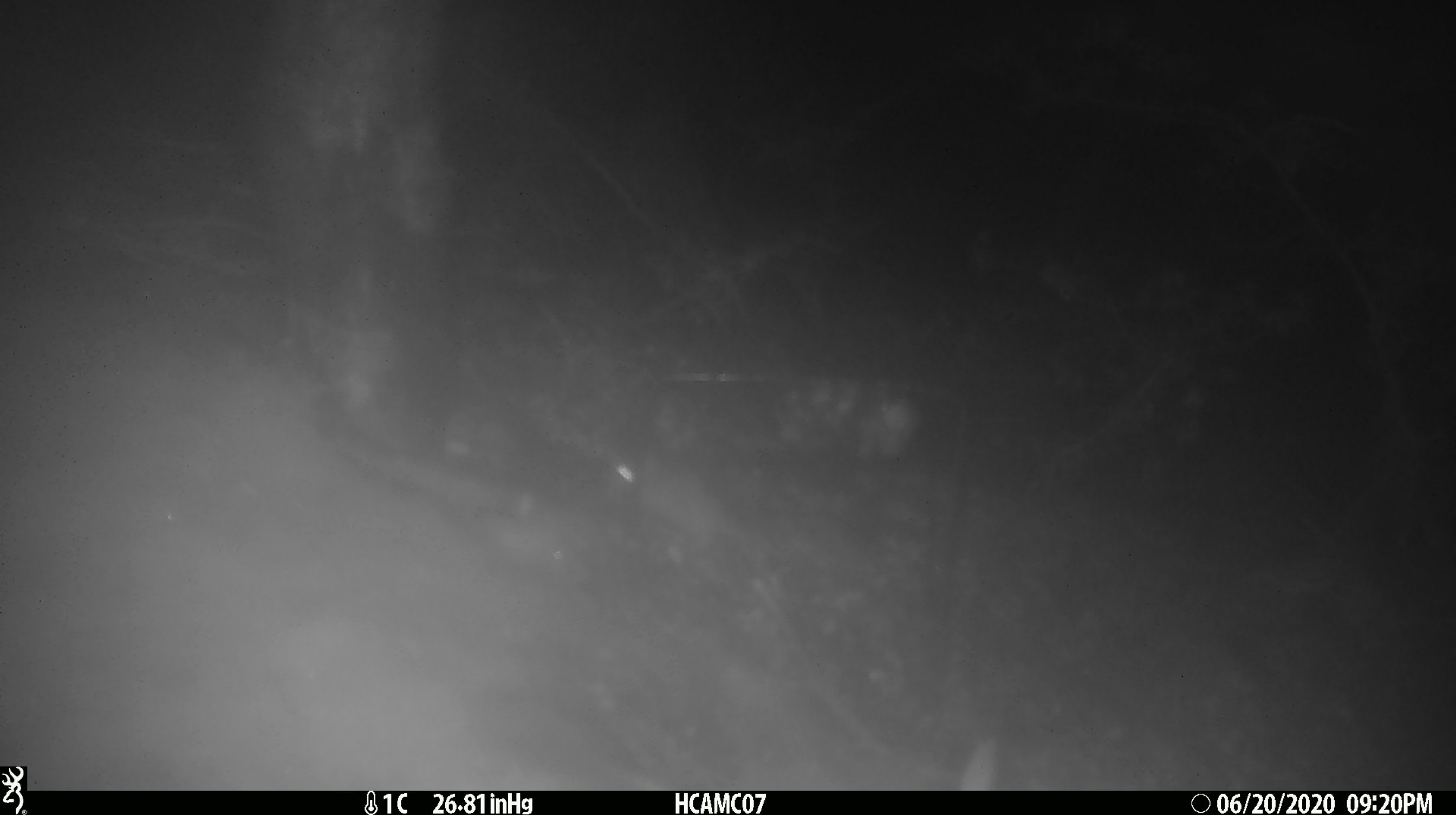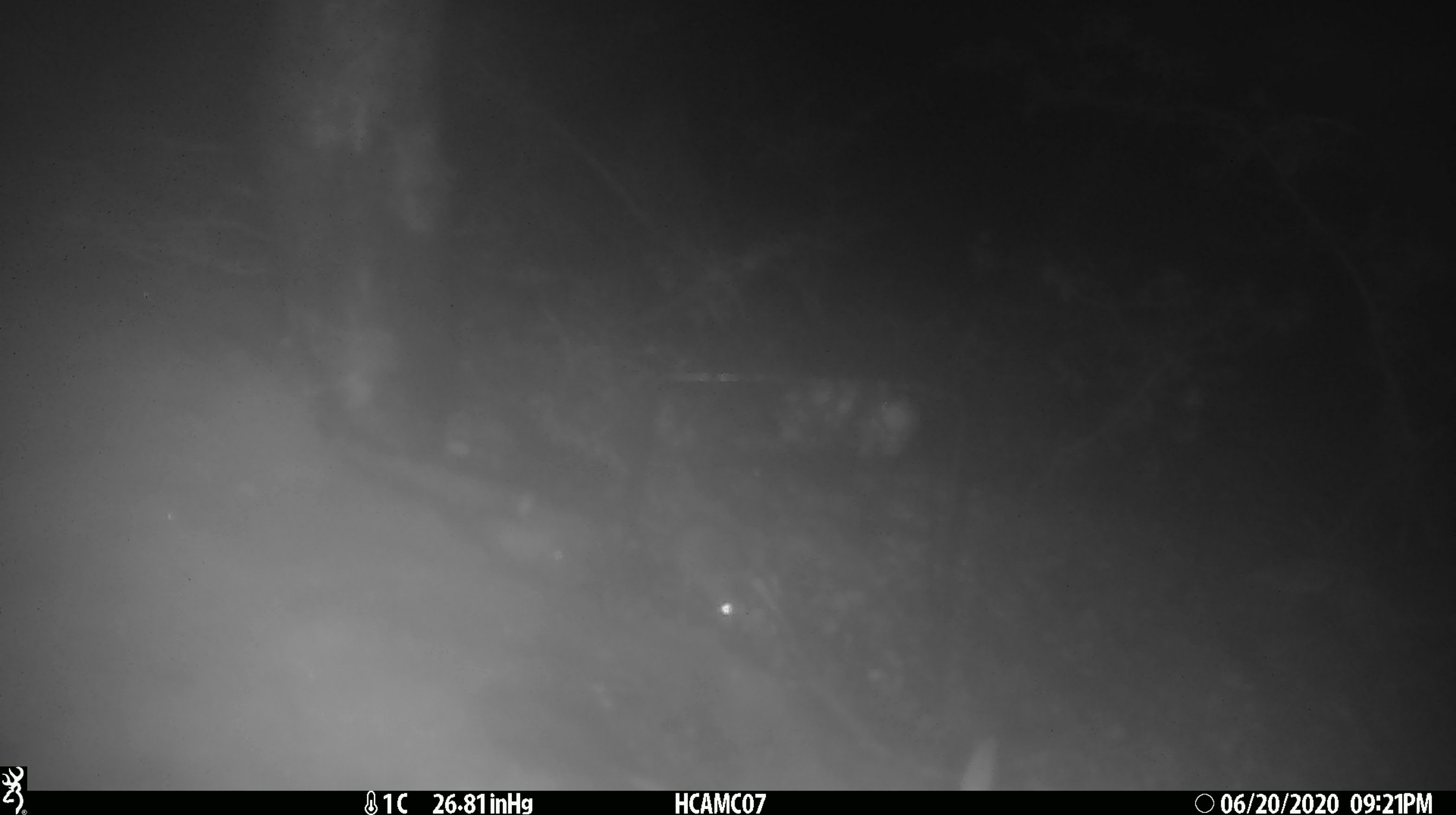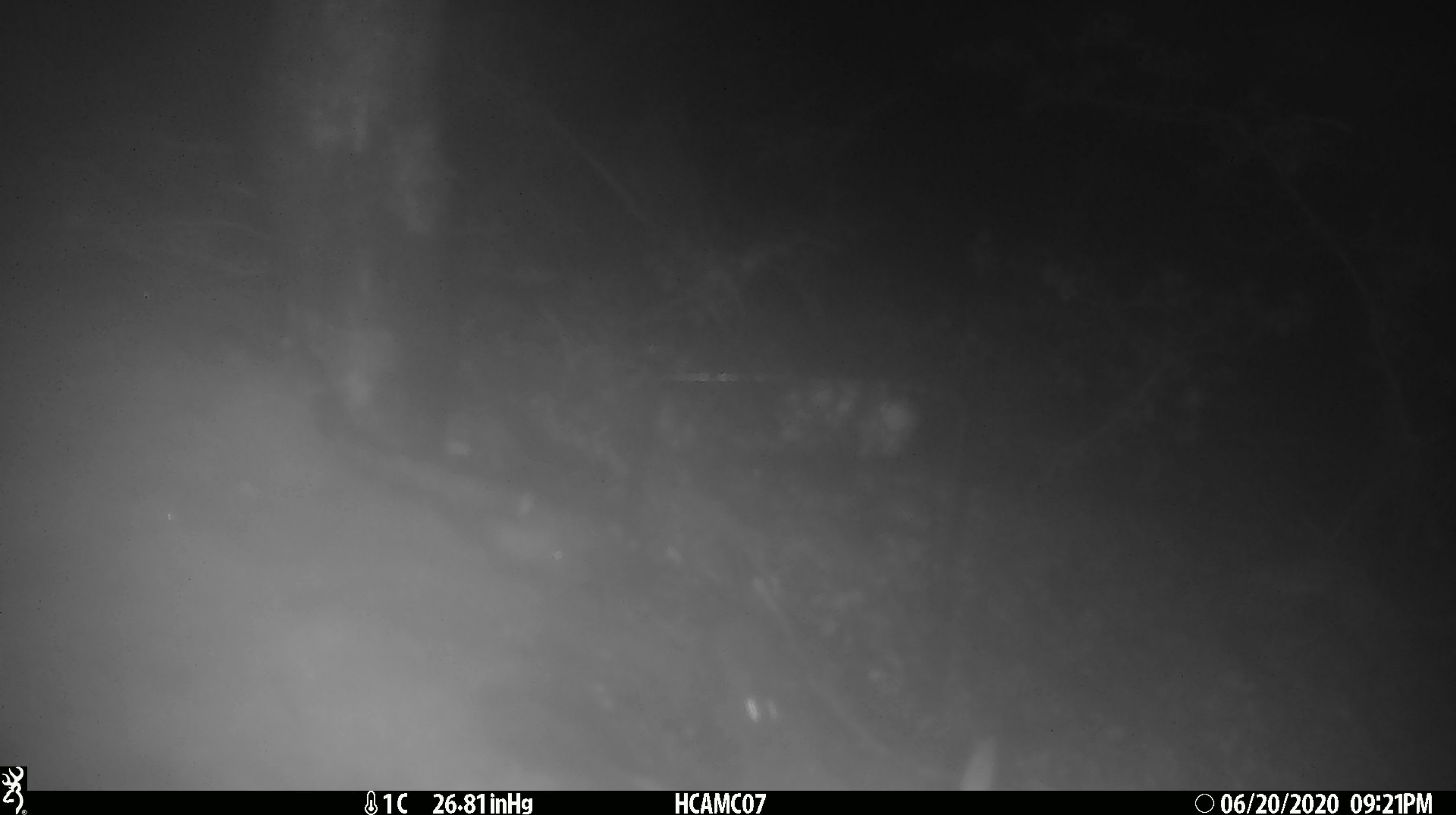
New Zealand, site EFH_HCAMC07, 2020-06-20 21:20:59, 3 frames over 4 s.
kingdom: Animalia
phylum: Chordata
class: Mammalia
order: Rodentia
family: Muridae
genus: Mus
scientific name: Mus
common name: mouse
Mouse (Mus).